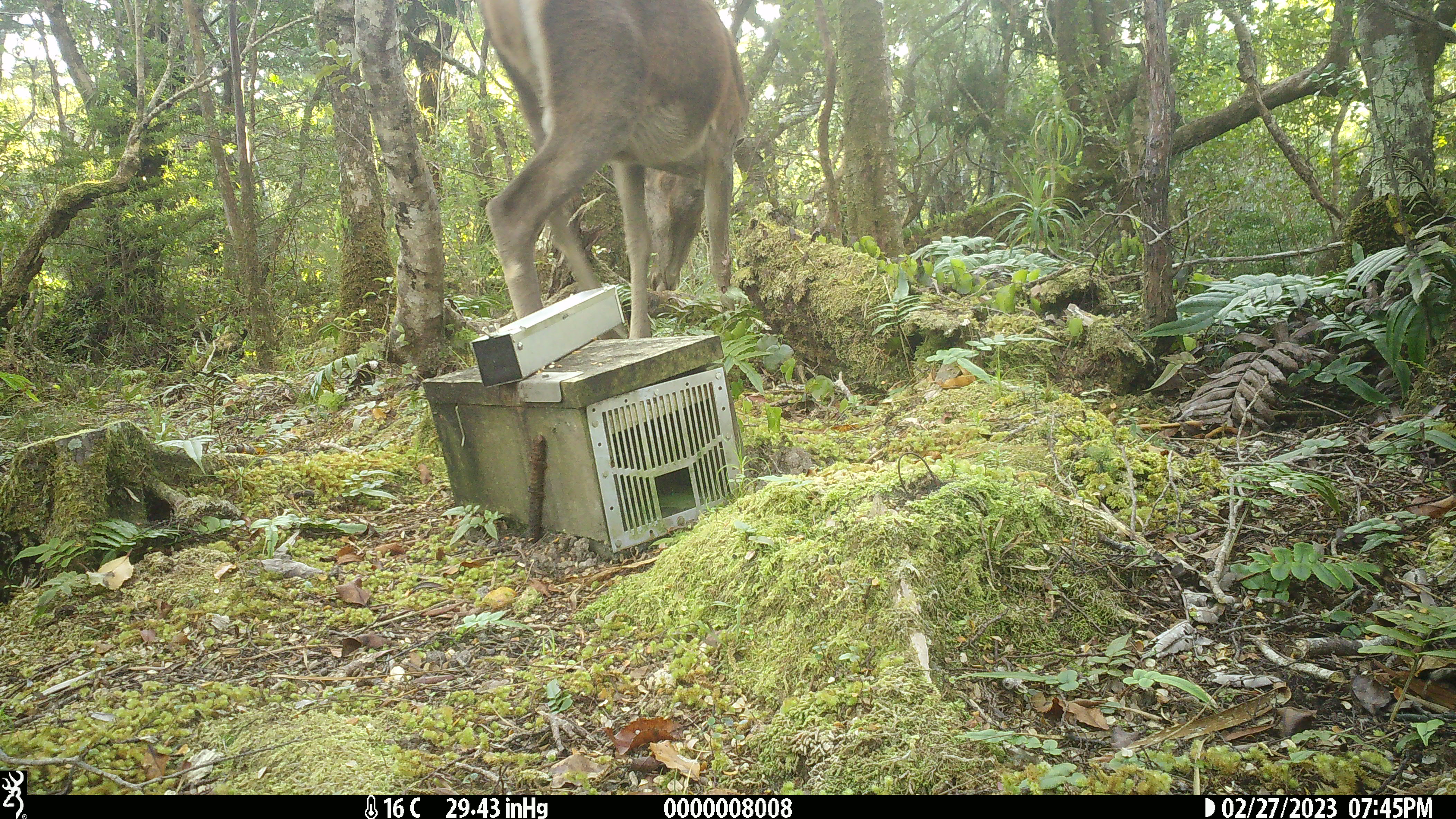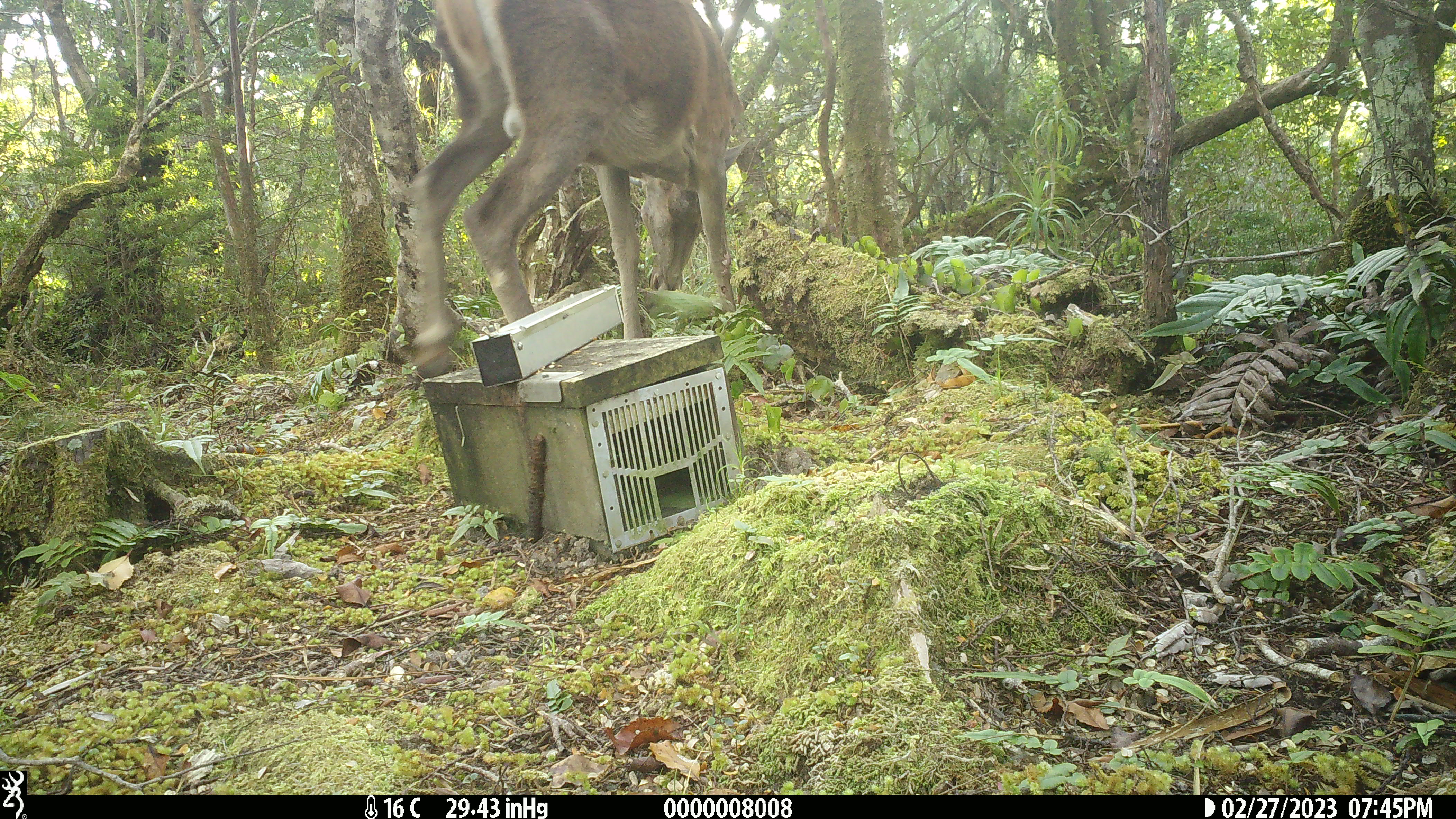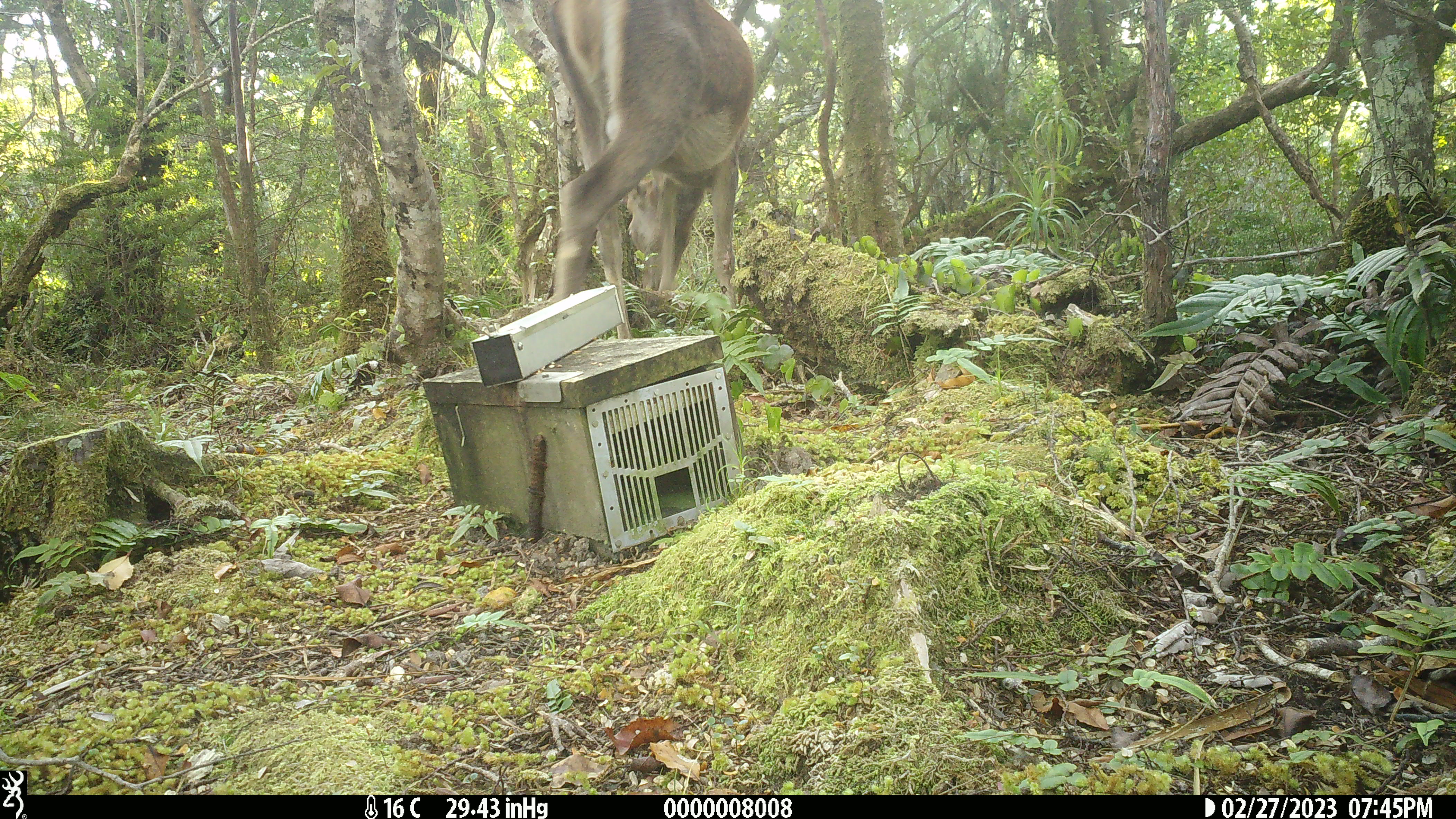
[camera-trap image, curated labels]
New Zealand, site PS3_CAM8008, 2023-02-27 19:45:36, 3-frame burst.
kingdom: Animalia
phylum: Chordata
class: Mammalia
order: Artiodactyla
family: Cervidae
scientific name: Cervidae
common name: deer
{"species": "deer (Cervidae)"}